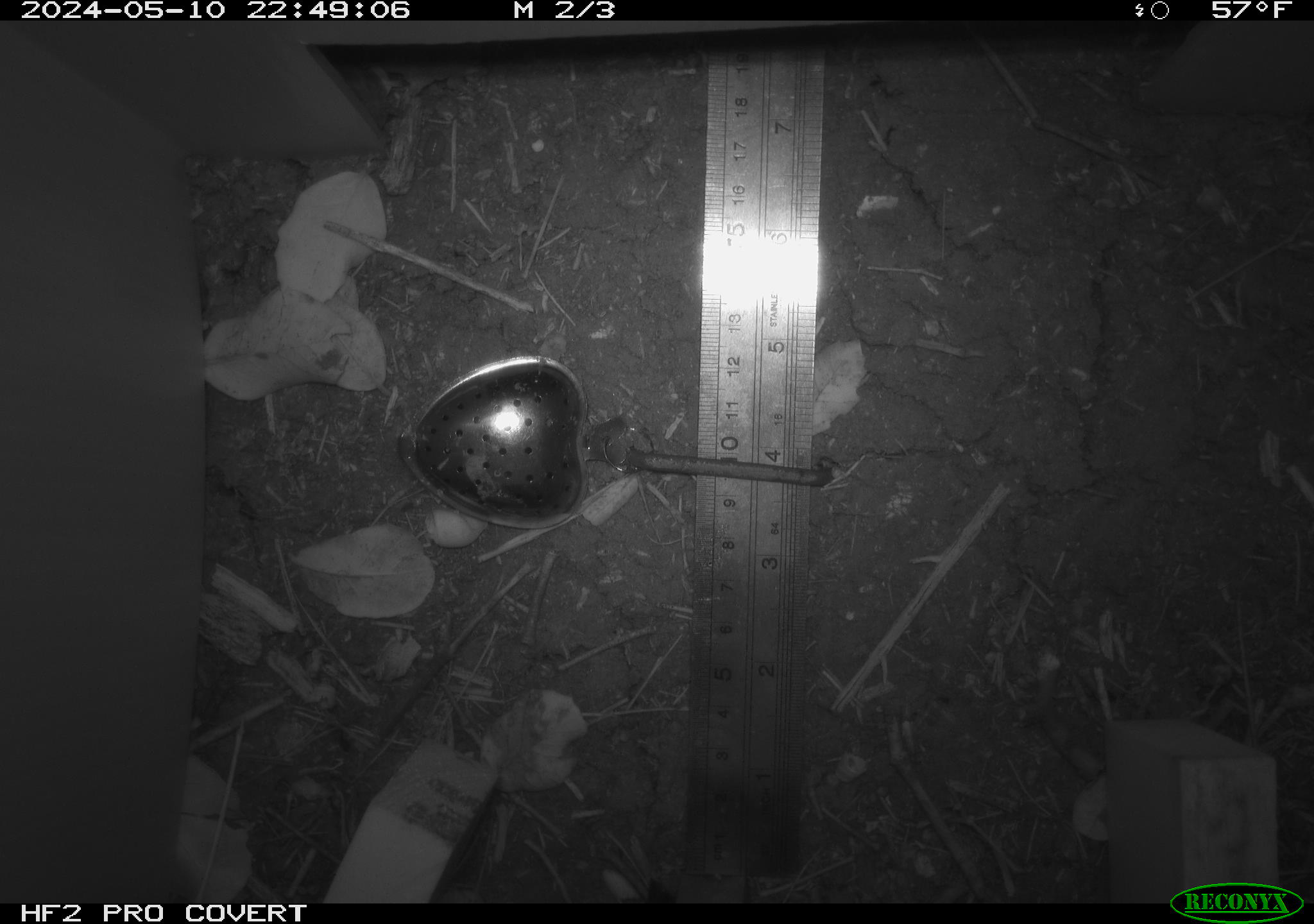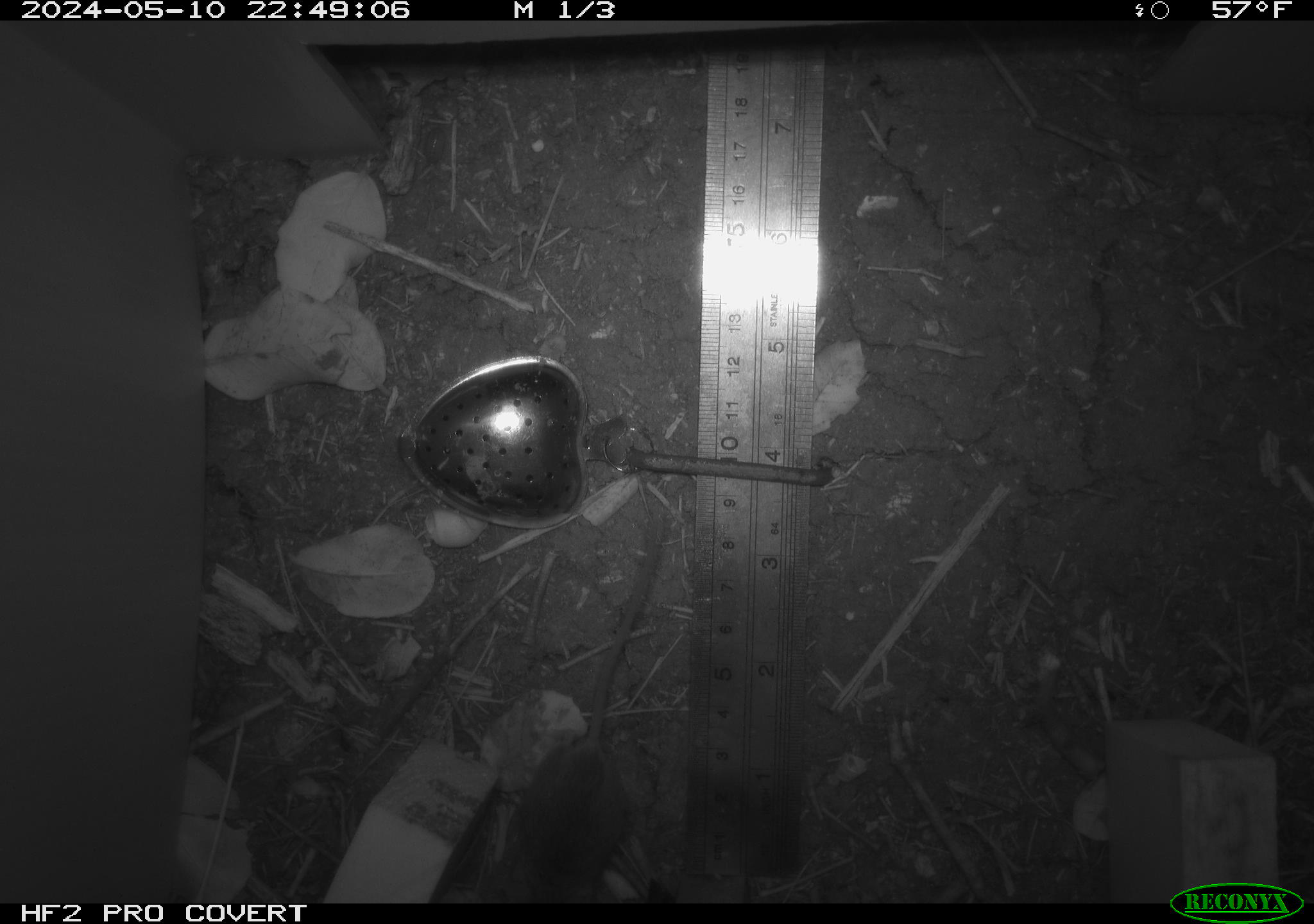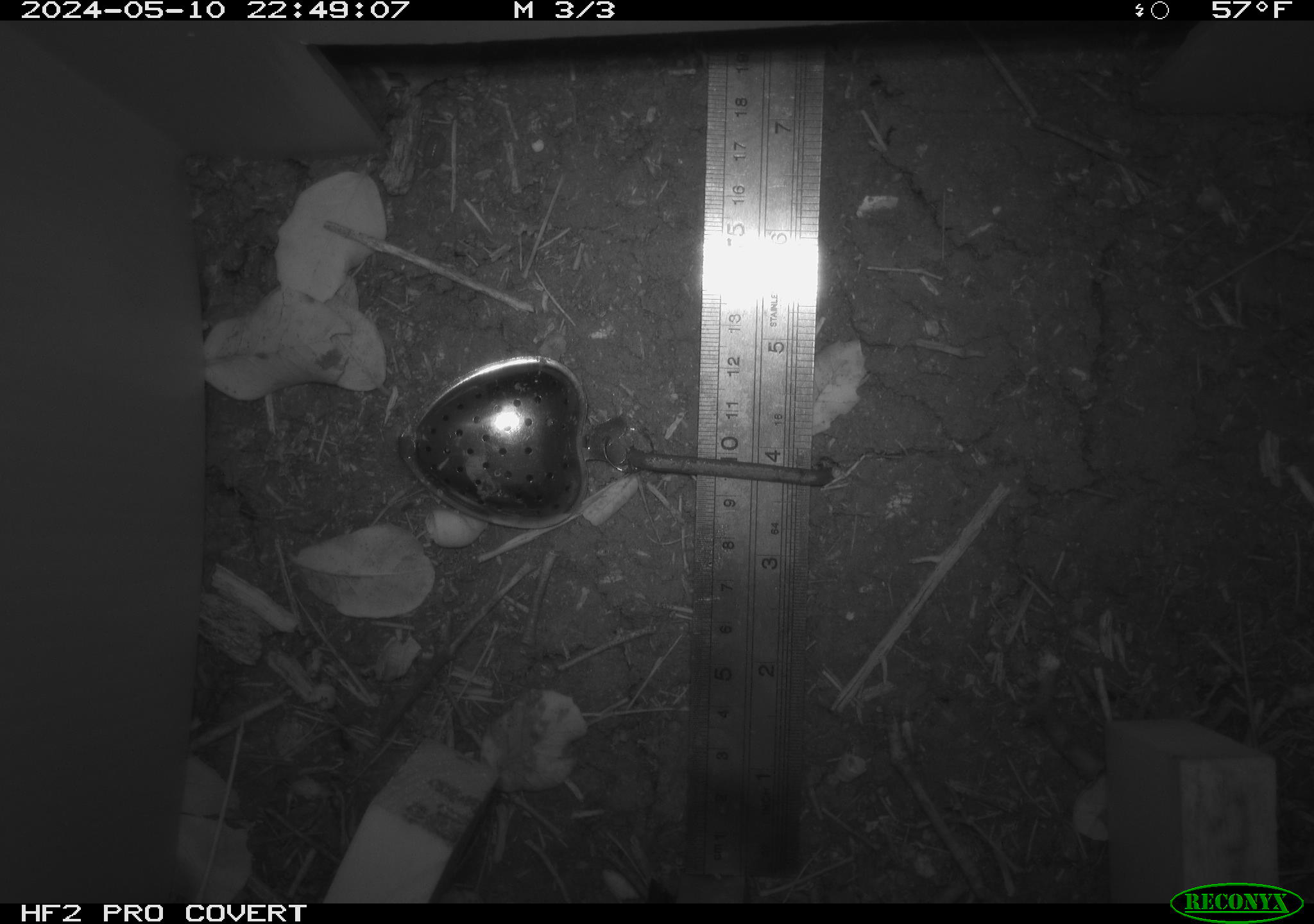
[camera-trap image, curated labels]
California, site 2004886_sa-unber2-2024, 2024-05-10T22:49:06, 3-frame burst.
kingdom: Animalia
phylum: Chordata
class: Mammalia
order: Rodentia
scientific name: Rodentia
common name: mouse species